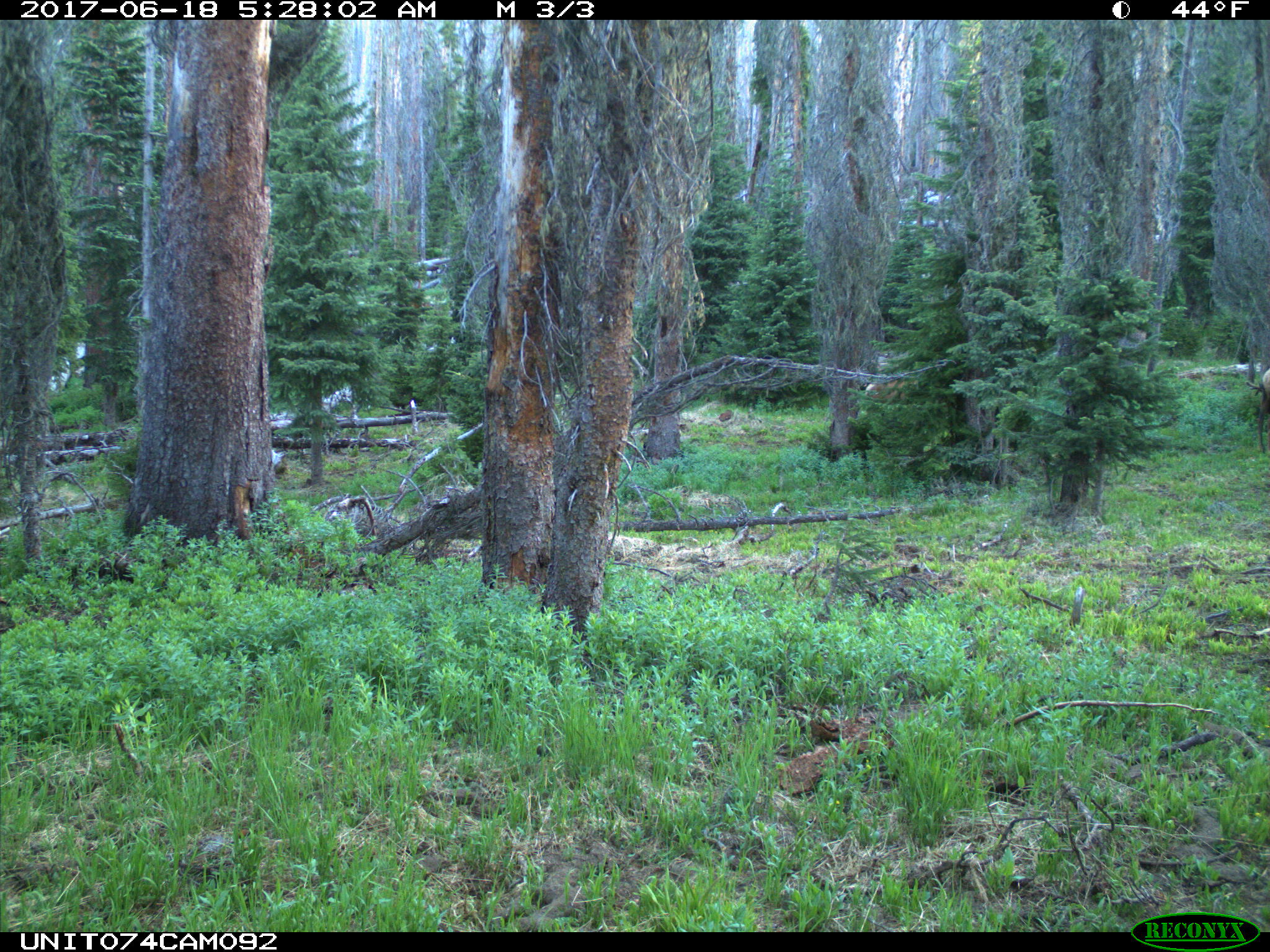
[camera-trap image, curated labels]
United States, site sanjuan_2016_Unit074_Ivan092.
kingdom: Animalia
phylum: Chordata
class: Mammalia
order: Artiodactyla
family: Cervidae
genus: Cervus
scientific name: Cervus elaphus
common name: red deer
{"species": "Cervus elaphus (red deer)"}